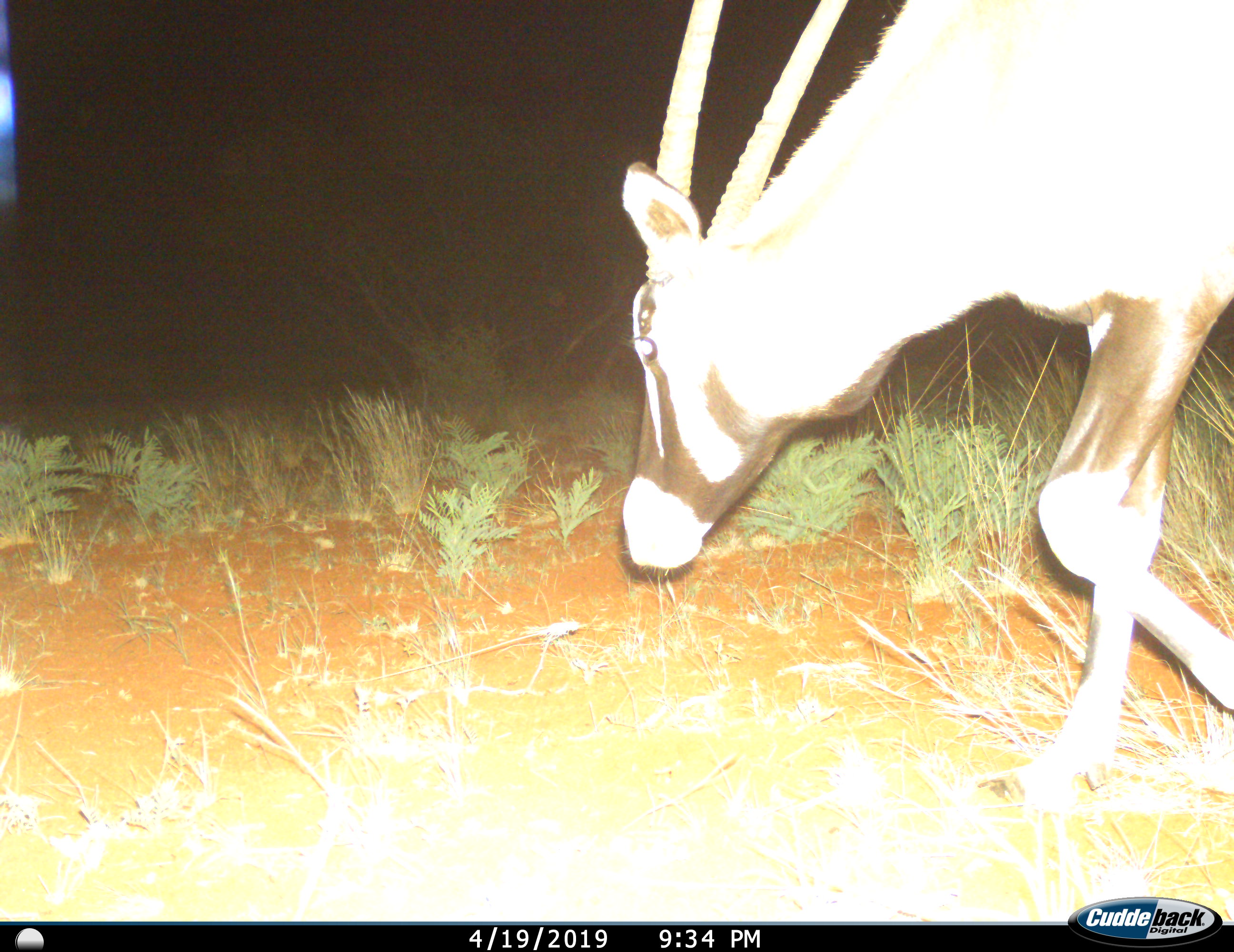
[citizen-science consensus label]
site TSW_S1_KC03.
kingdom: Animalia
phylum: Chordata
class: Mammalia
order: Artiodactyla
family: Bovidae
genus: Oryx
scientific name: Oryx gazella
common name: gemsbok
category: oryx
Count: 1.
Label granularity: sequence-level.